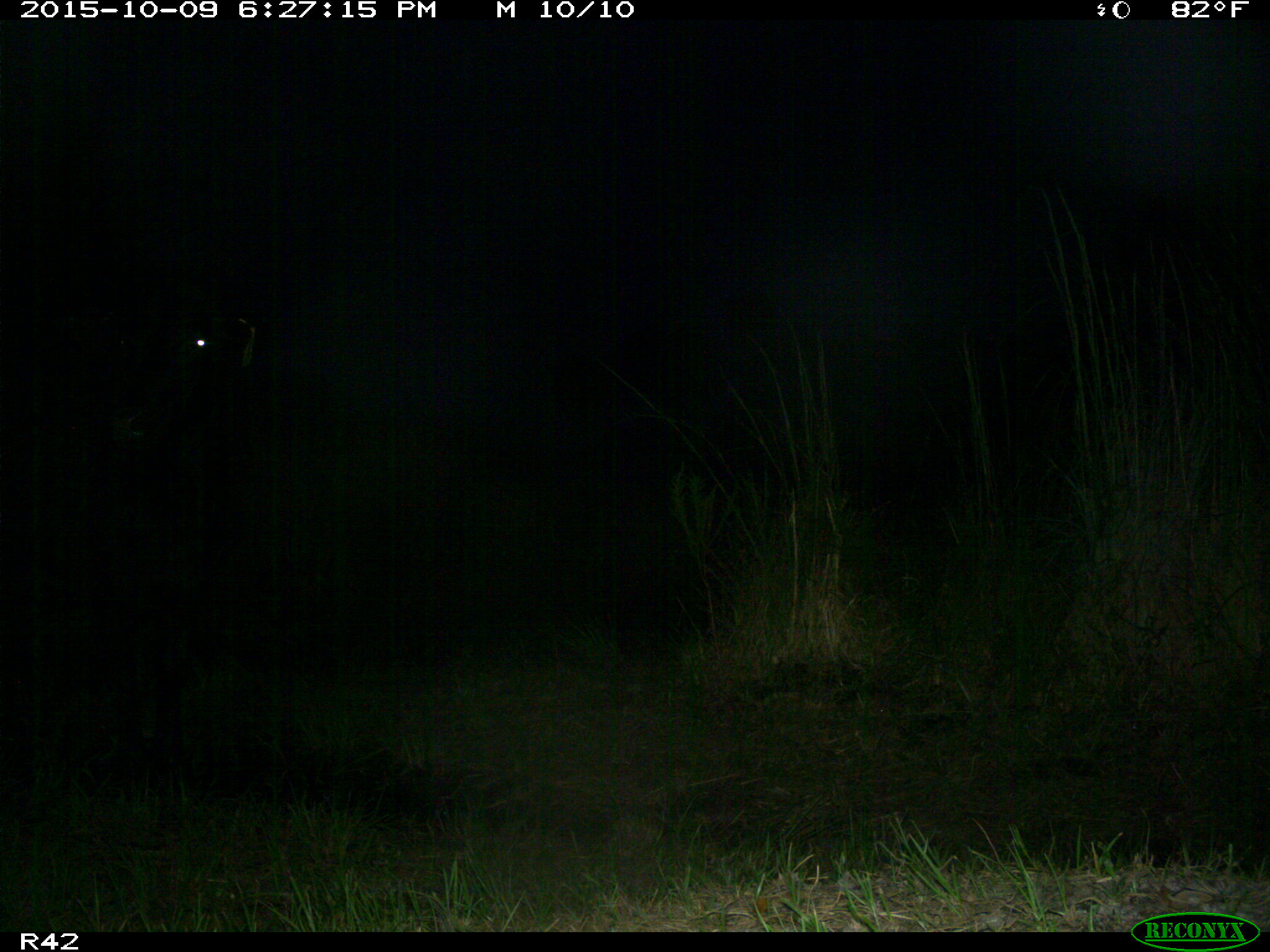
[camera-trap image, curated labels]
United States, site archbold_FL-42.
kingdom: Animalia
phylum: Chordata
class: Mammalia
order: Artiodactyla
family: Bovidae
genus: Bos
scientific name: Bos taurus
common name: domestic cow